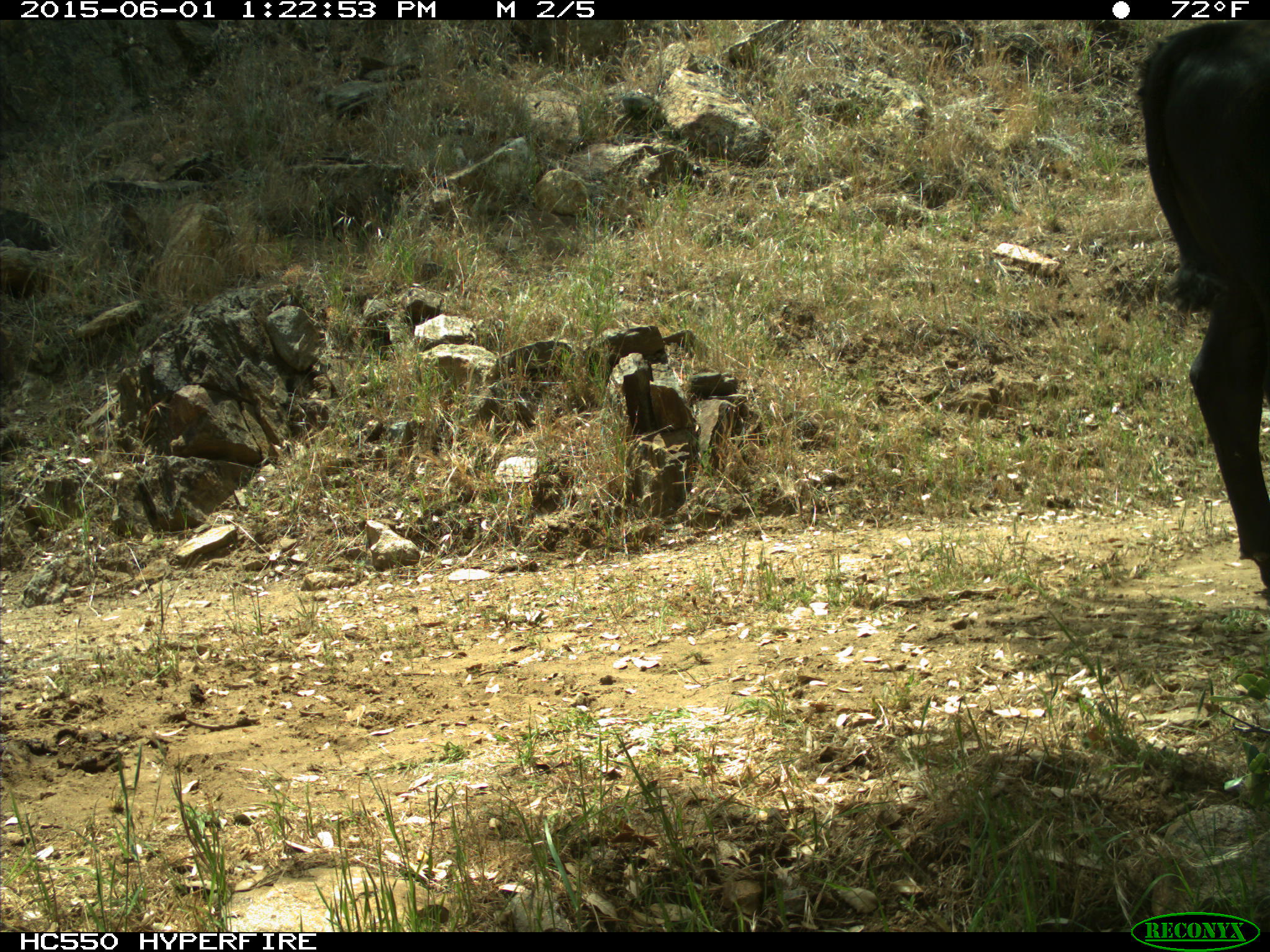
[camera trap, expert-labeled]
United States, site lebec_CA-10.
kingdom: Animalia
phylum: Chordata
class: Mammalia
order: Artiodactyla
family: Bovidae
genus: Bos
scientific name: Bos taurus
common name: domestic cow